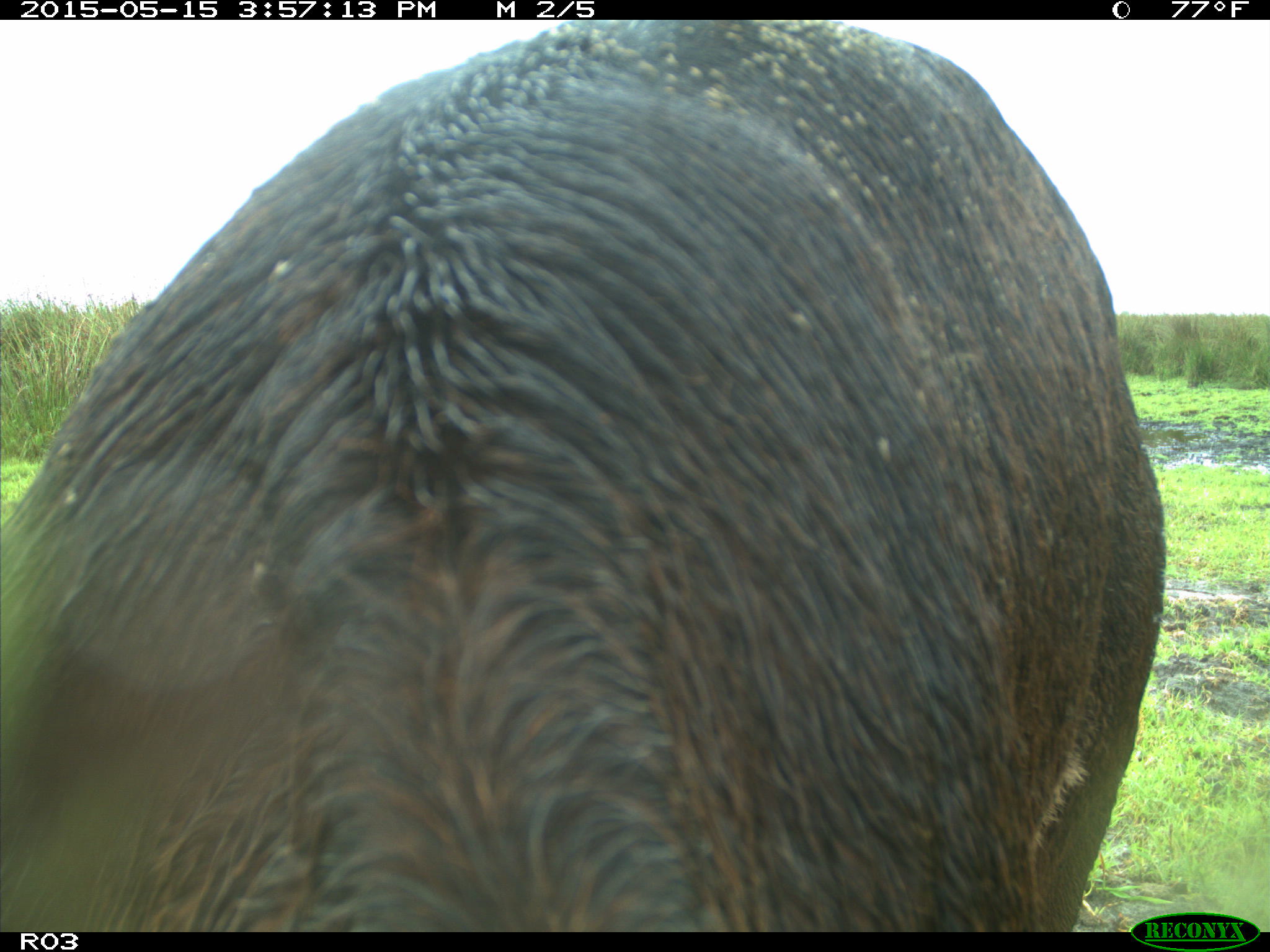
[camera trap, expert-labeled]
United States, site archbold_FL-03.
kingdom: Animalia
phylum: Chordata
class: Mammalia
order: Artiodactyla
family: Bovidae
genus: Bos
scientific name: Bos taurus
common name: domestic cow